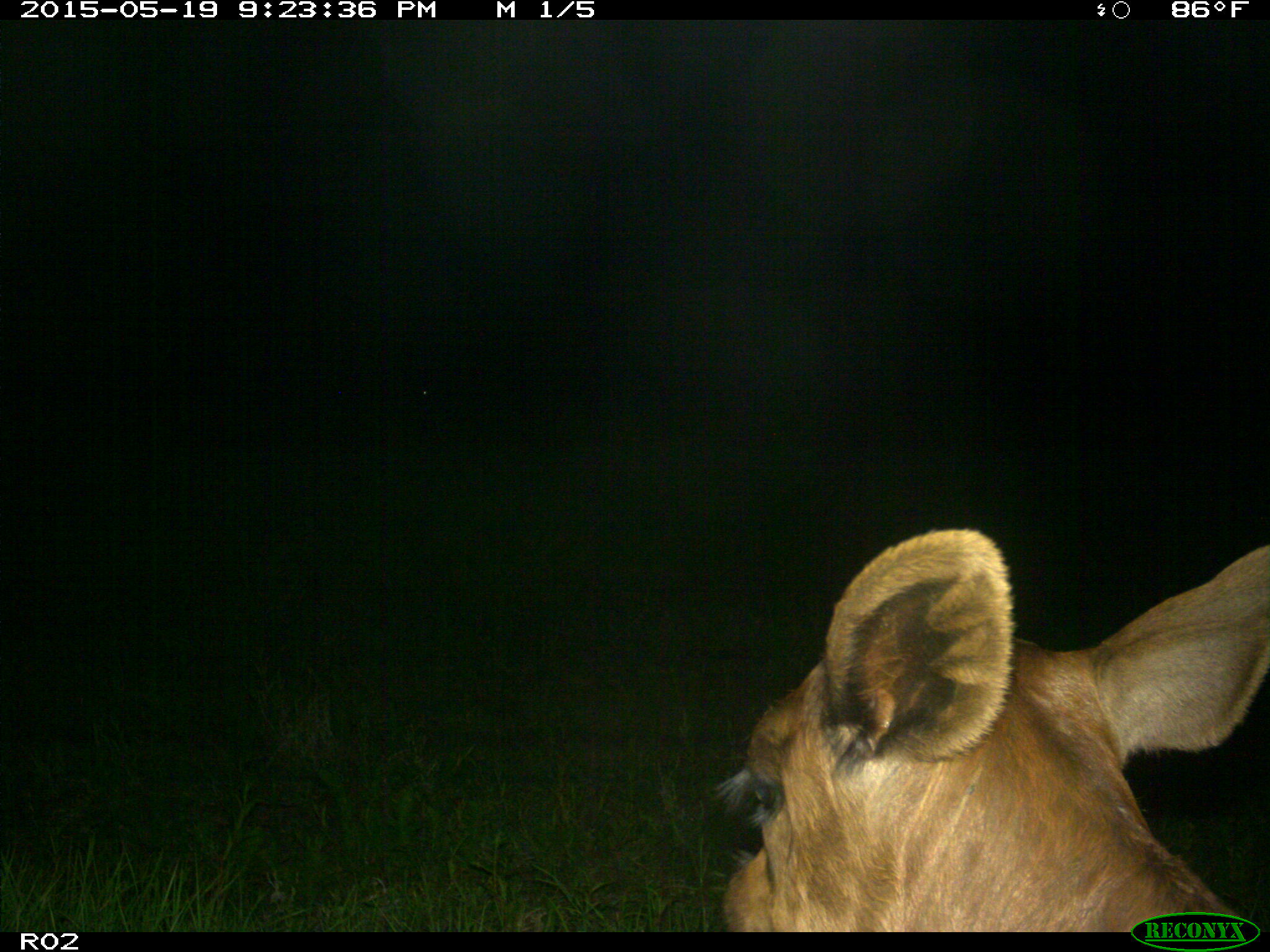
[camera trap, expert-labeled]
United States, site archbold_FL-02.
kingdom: Animalia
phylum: Chordata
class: Mammalia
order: Artiodactyla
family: Bovidae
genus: Bos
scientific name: Bos taurus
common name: domestic cow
Bos taurus (domestic cow).